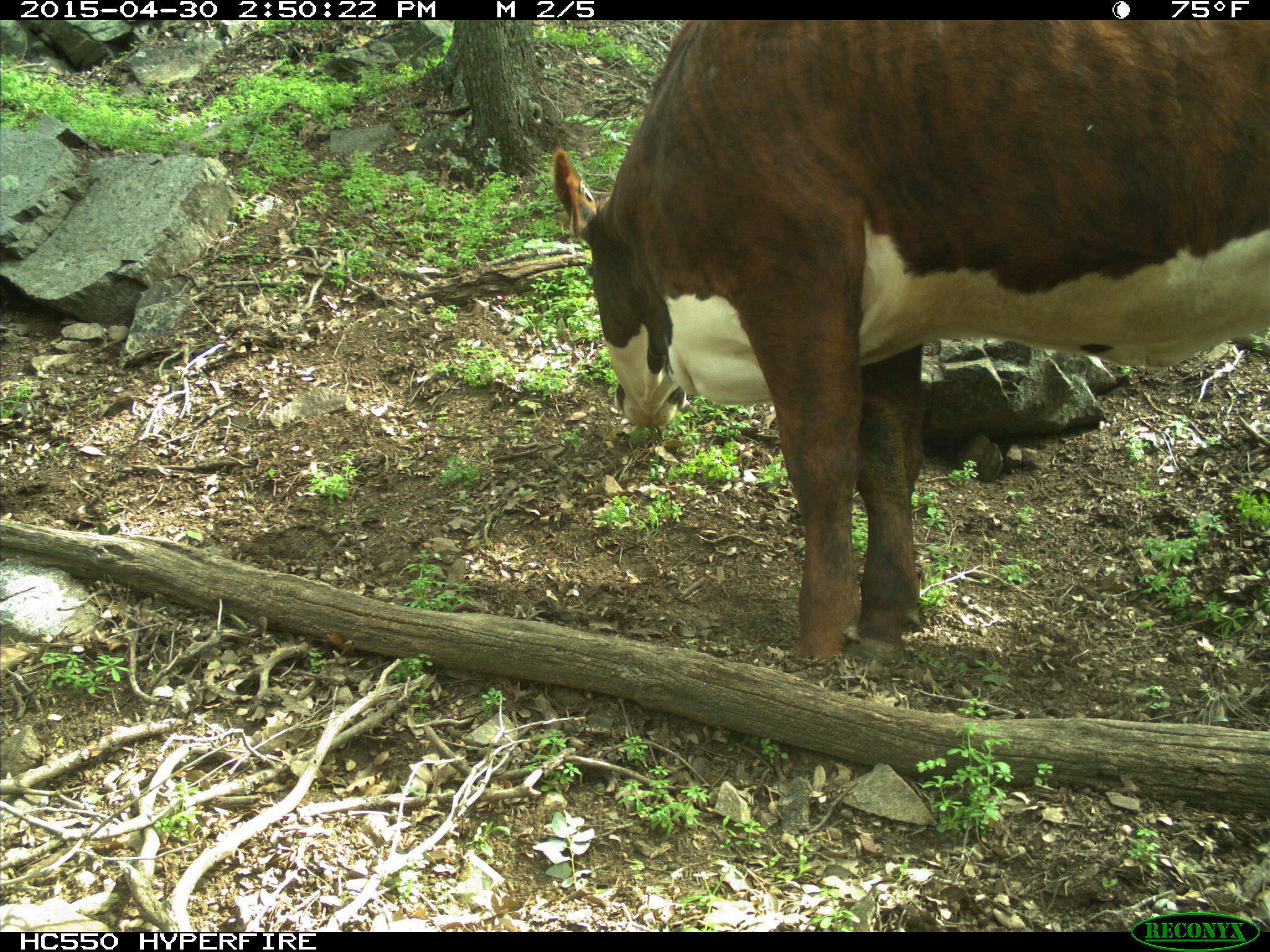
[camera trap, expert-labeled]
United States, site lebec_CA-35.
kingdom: Animalia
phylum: Chordata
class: Mammalia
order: Artiodactyla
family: Bovidae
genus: Bos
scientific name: Bos taurus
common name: domestic cow